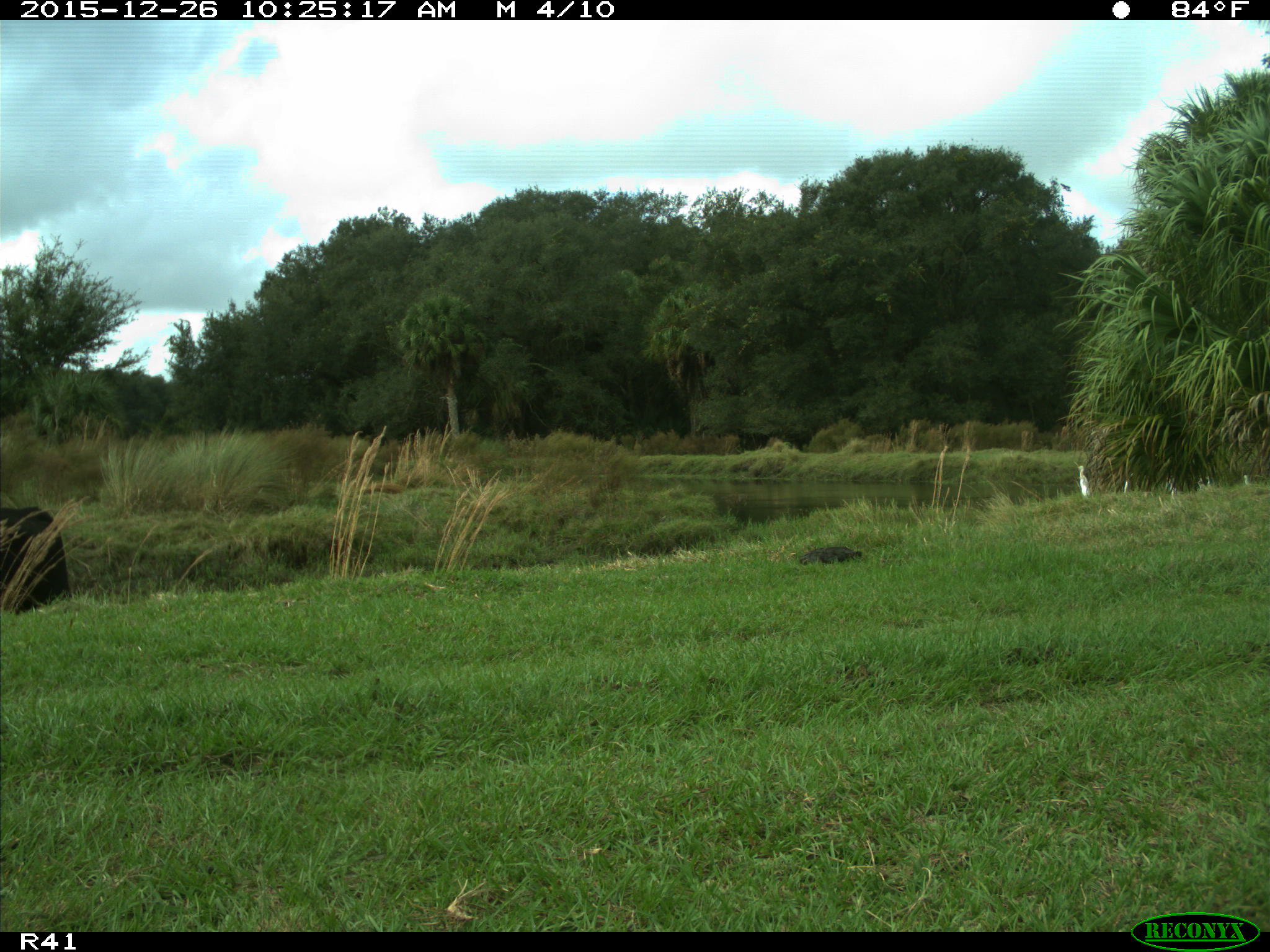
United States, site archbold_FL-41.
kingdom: Animalia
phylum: Chordata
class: Mammalia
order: Artiodactyla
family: Bovidae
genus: Bos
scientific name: Bos taurus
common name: domestic cow